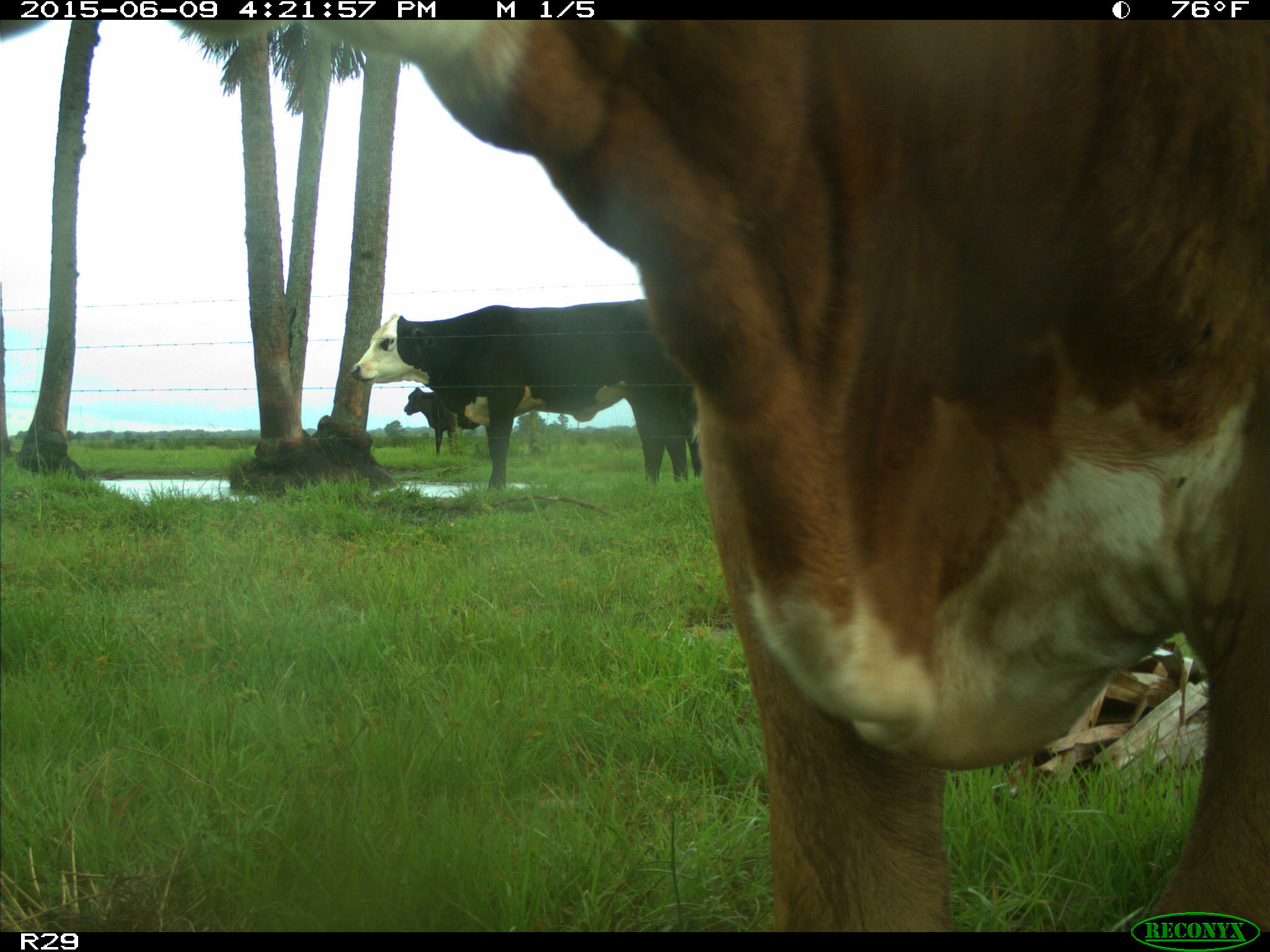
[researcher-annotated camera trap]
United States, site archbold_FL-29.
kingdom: Animalia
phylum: Chordata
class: Mammalia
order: Artiodactyla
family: Bovidae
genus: Bos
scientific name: Bos taurus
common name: domestic cow